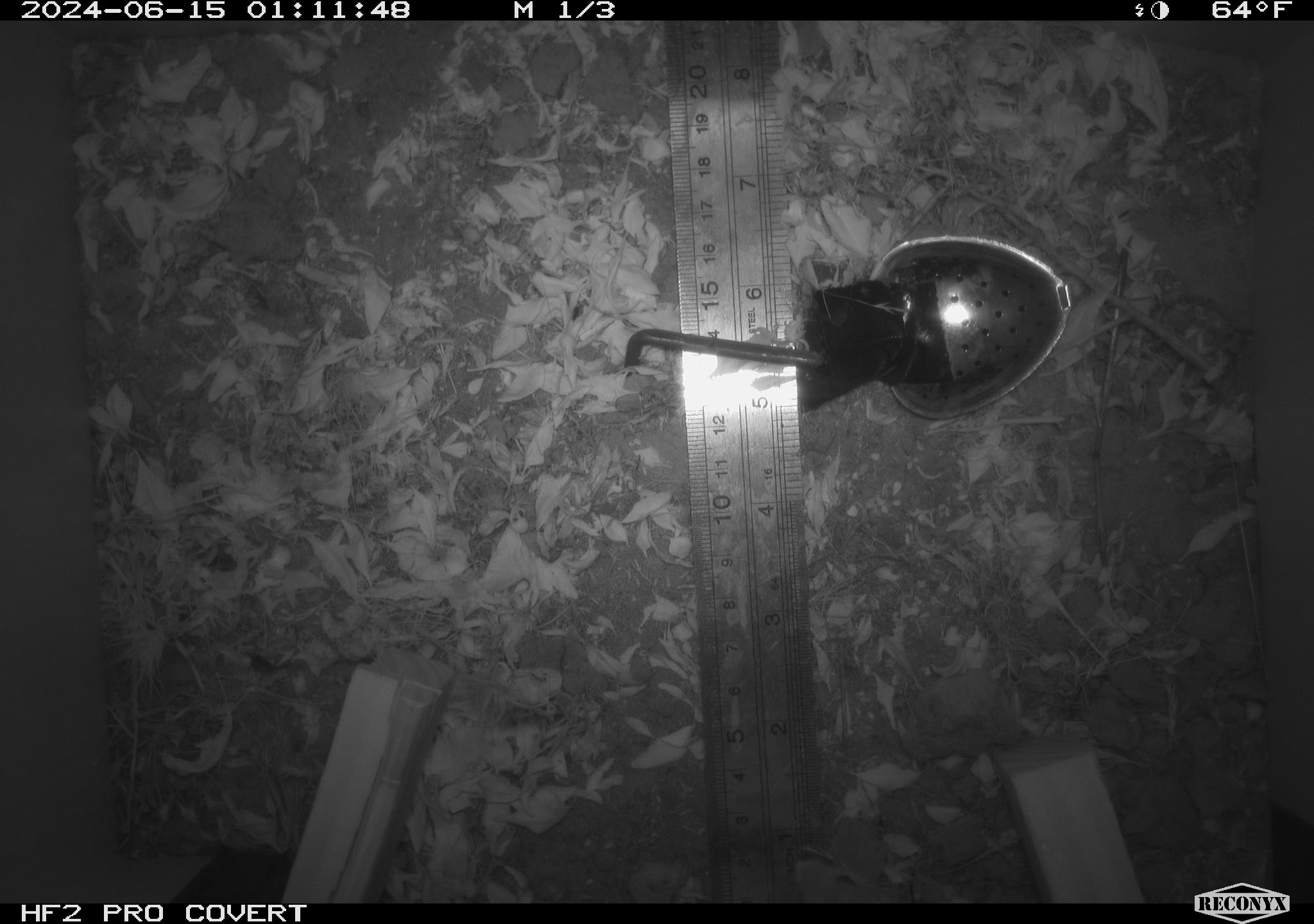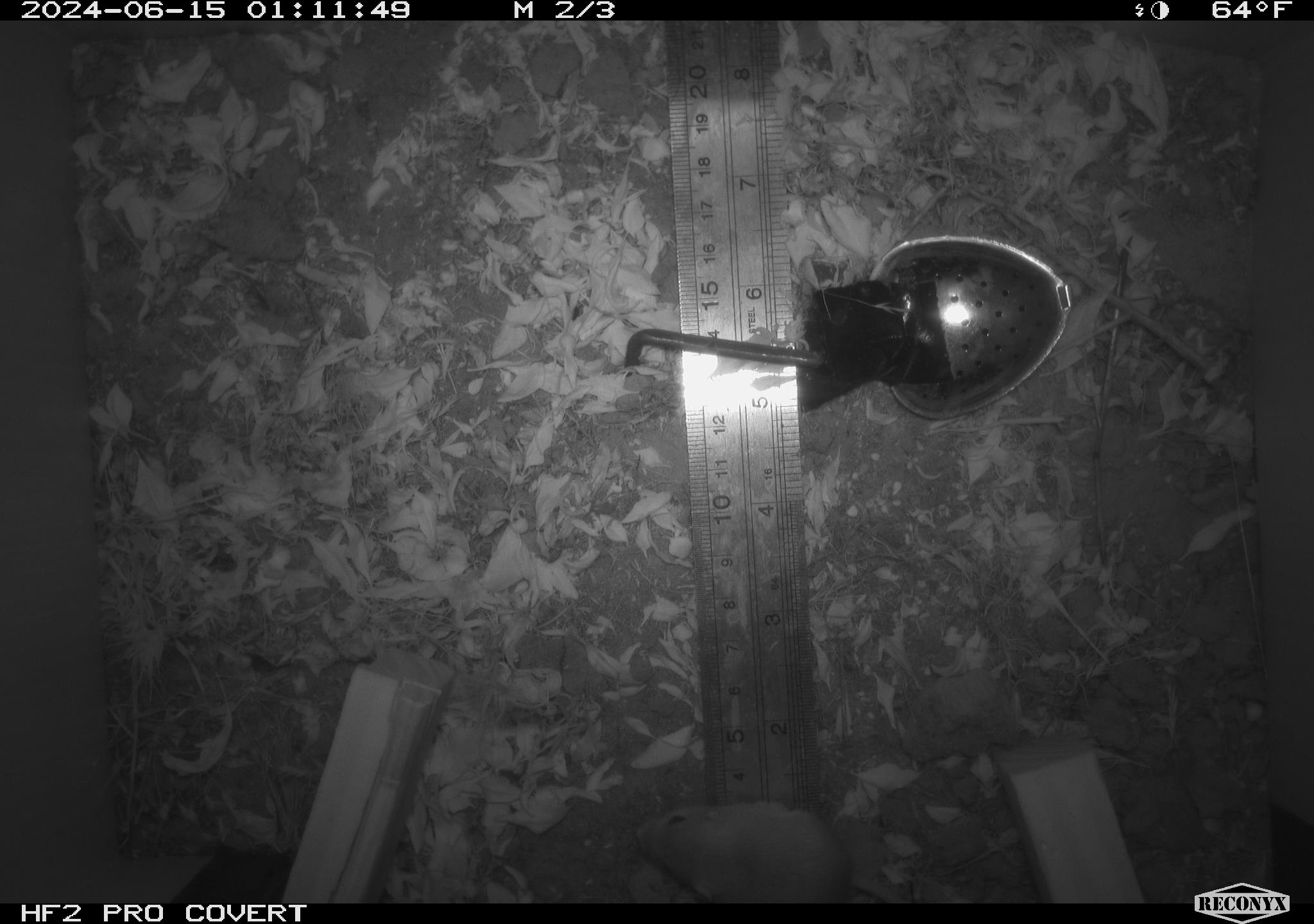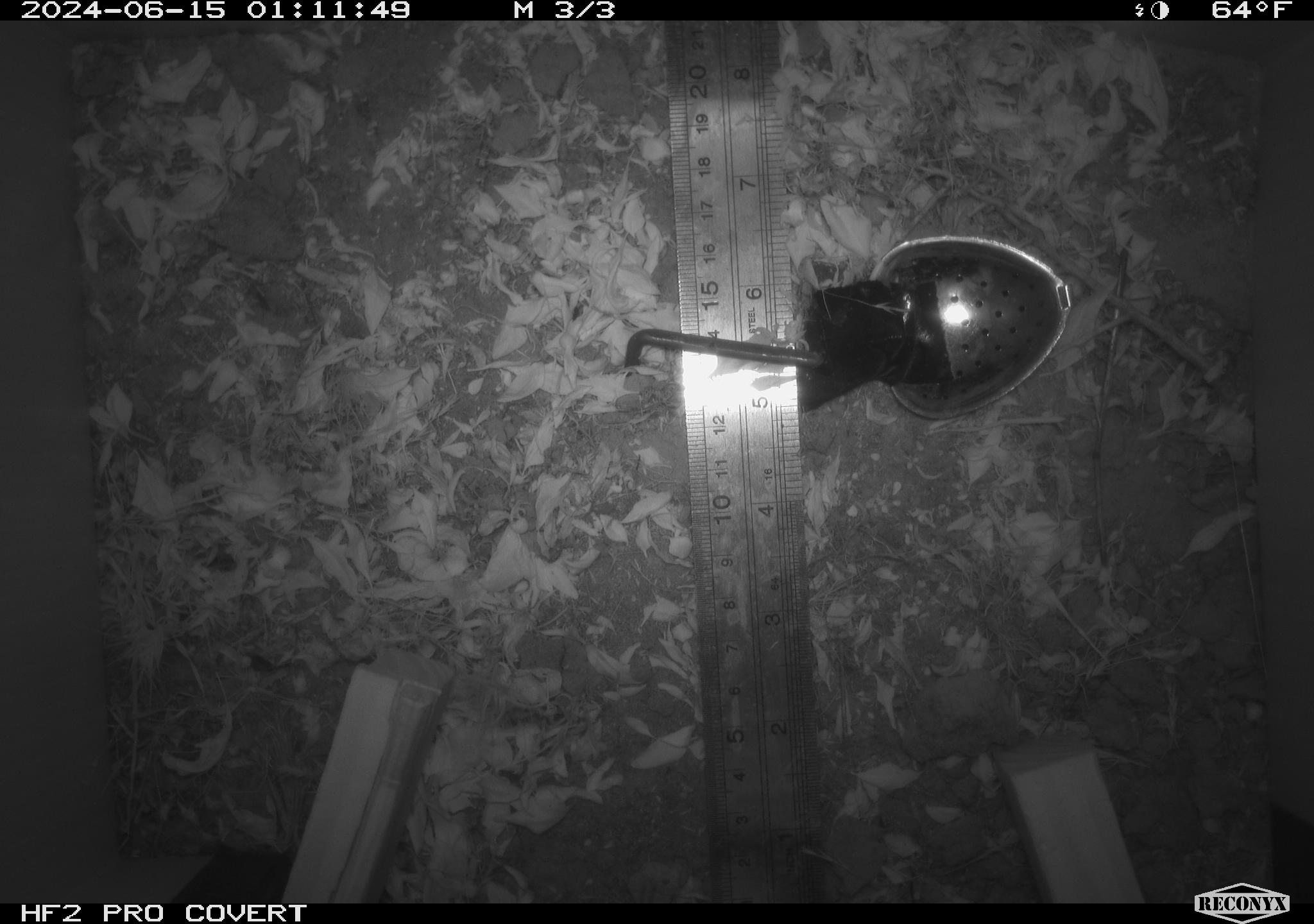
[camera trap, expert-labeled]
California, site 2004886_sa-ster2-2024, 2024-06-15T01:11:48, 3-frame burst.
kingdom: Animalia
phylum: Chordata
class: Mammalia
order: Rodentia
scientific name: Rodentia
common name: mouse species